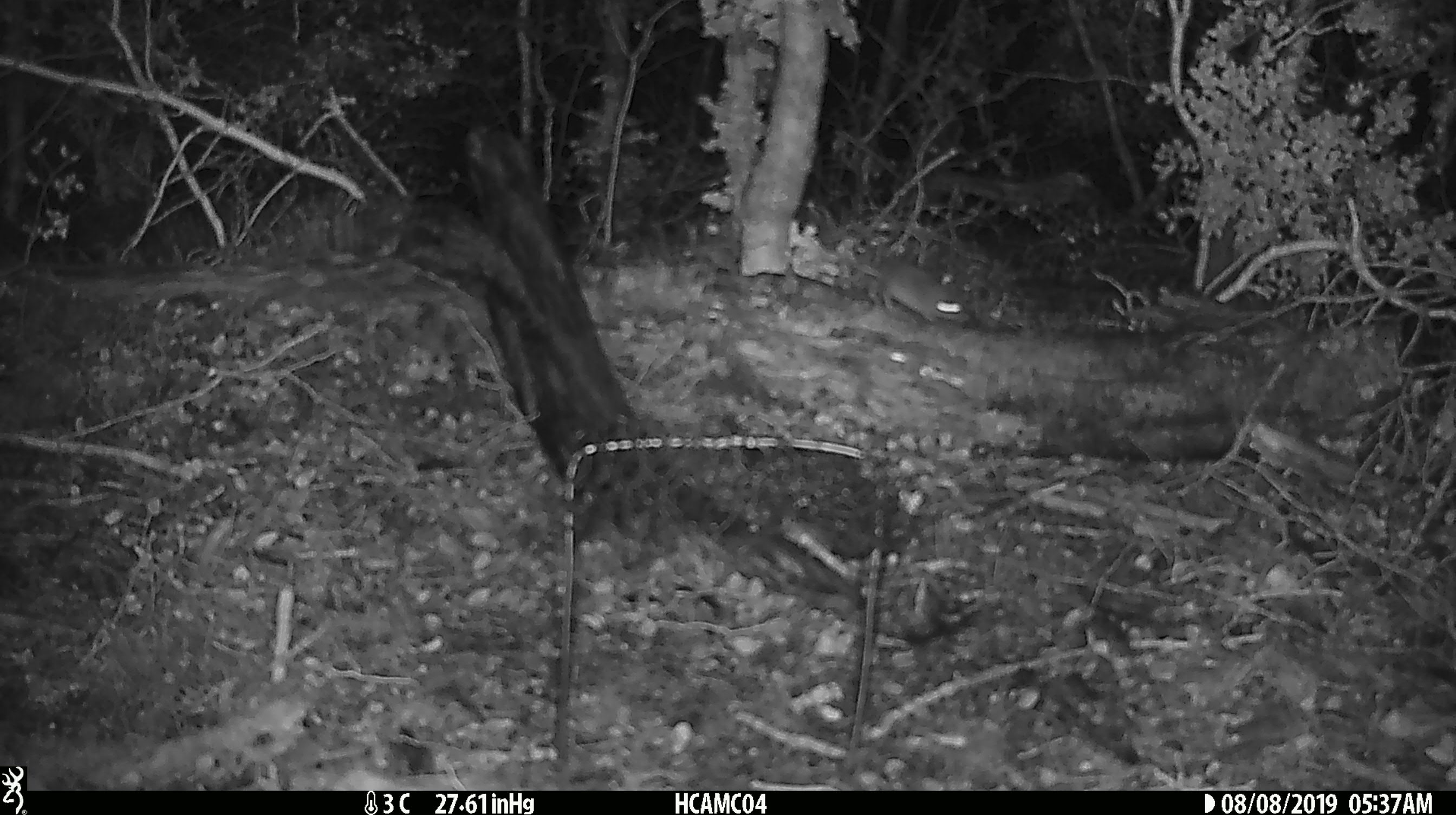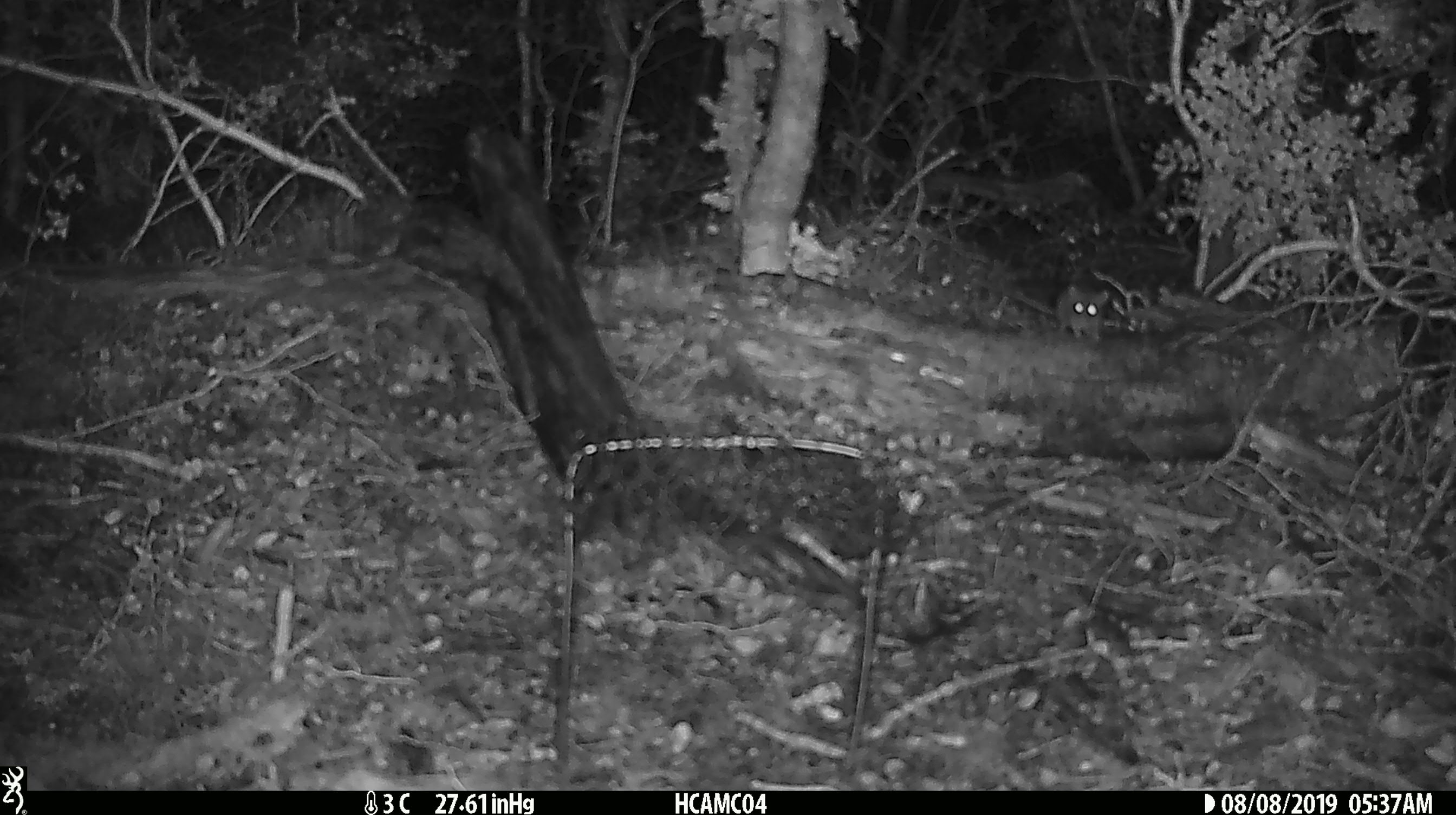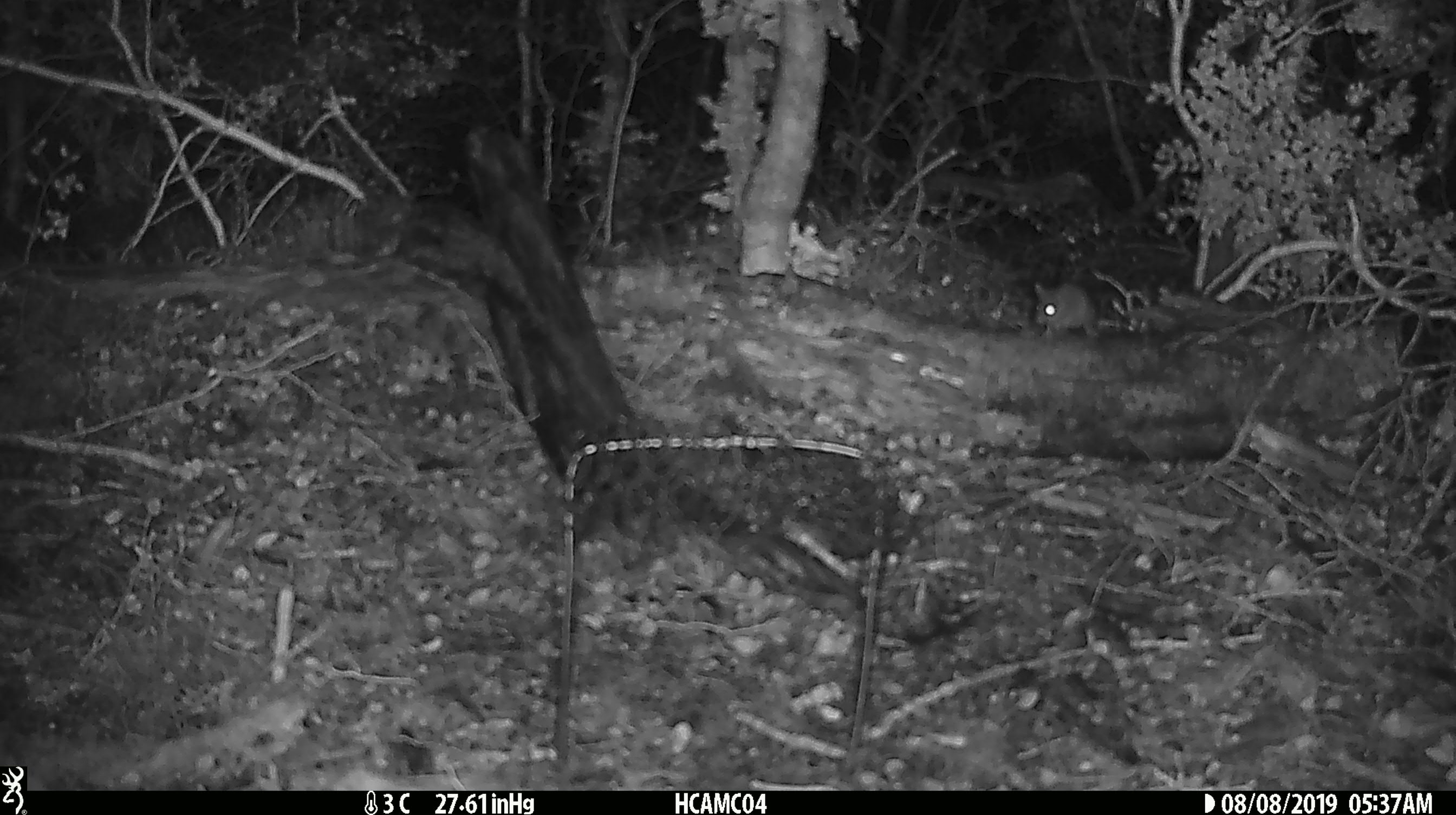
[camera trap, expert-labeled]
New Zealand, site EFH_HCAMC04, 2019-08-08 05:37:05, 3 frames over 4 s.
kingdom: Animalia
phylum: Chordata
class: Mammalia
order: Rodentia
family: Muridae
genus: Mus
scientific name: Mus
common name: mouse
Mouse (Mus).